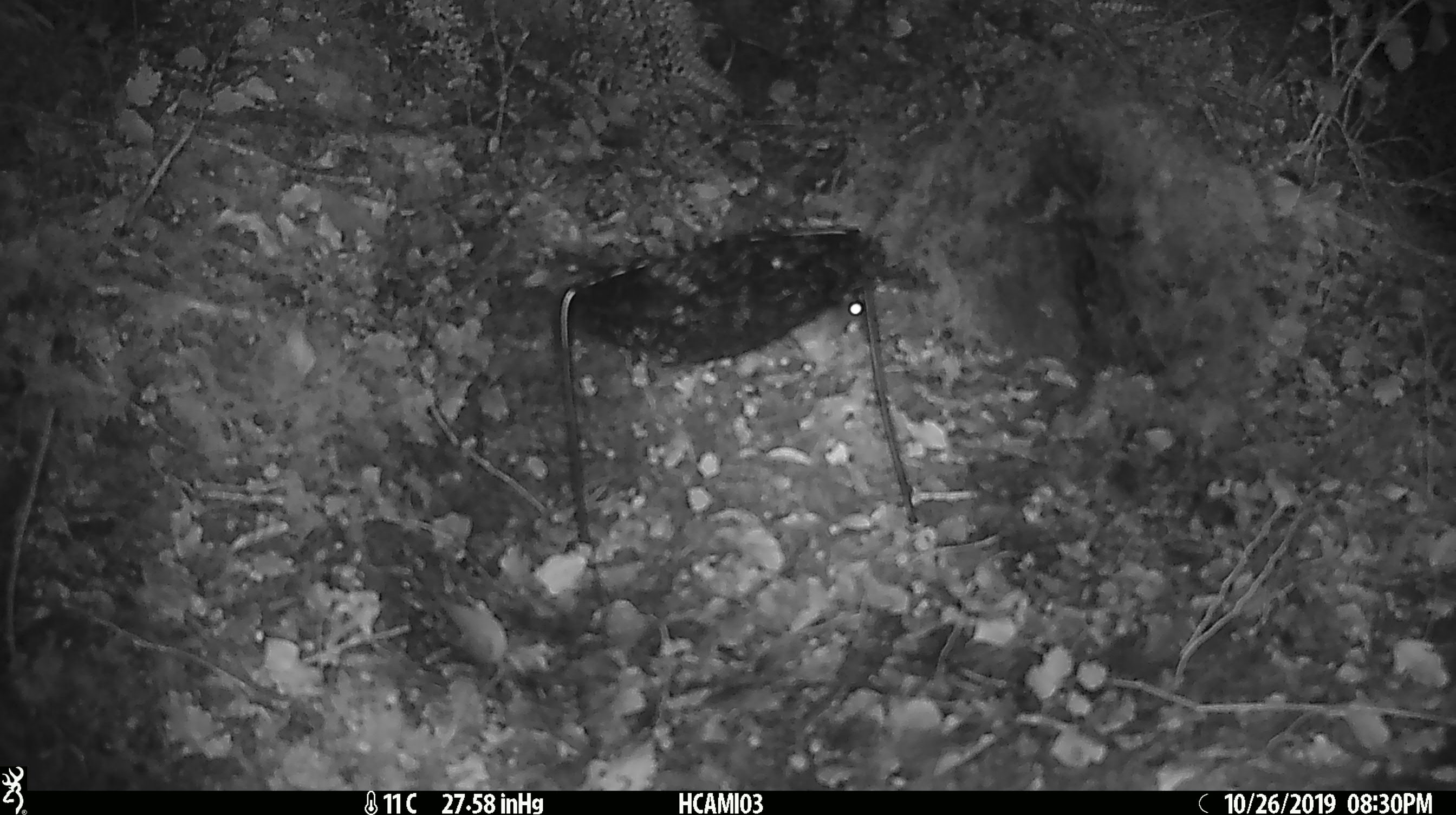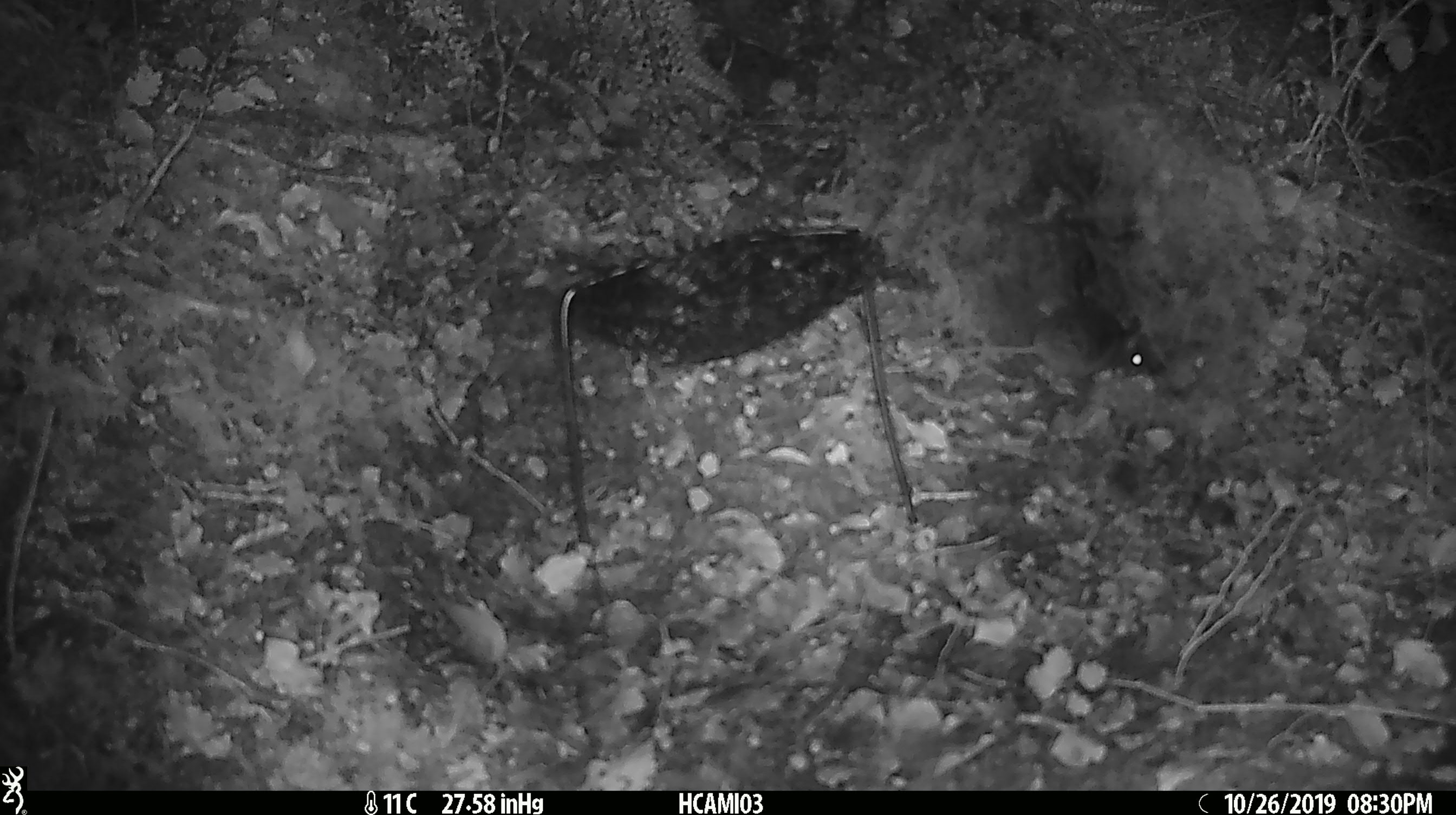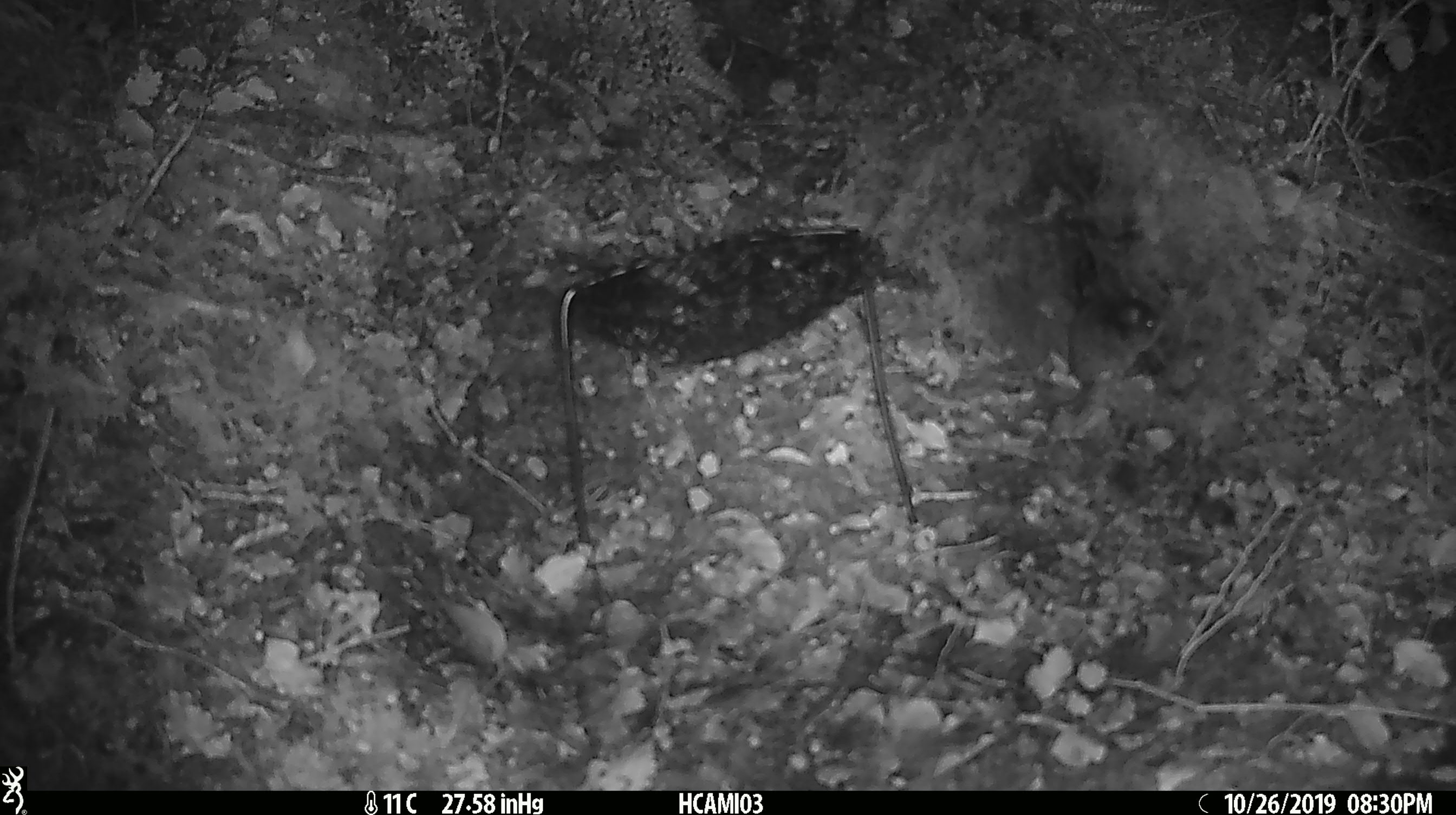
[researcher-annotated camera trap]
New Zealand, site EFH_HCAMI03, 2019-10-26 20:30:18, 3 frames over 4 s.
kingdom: Animalia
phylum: Chordata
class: Mammalia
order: Rodentia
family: Muridae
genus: Mus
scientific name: Mus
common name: mouse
Mouse (Mus).